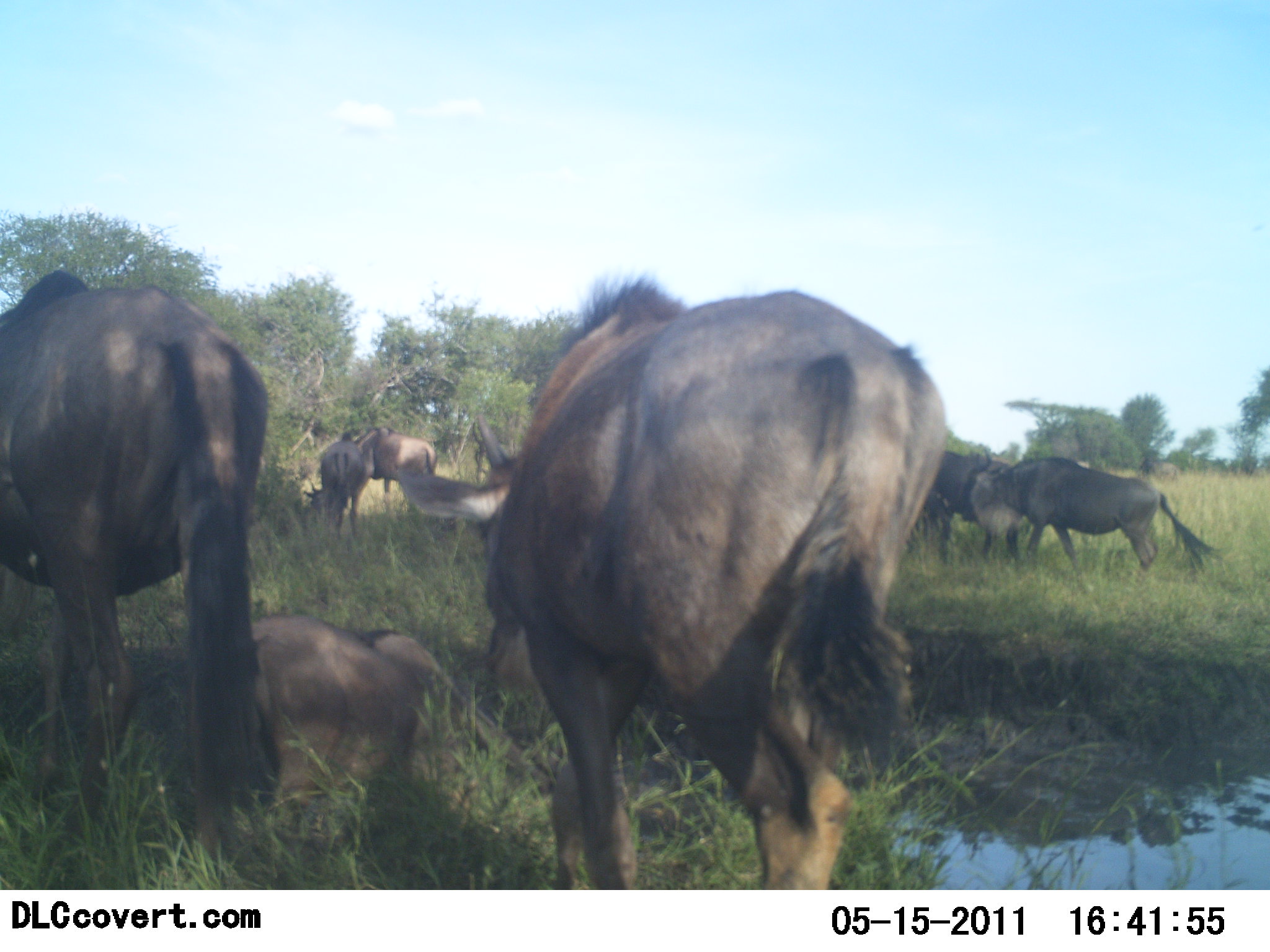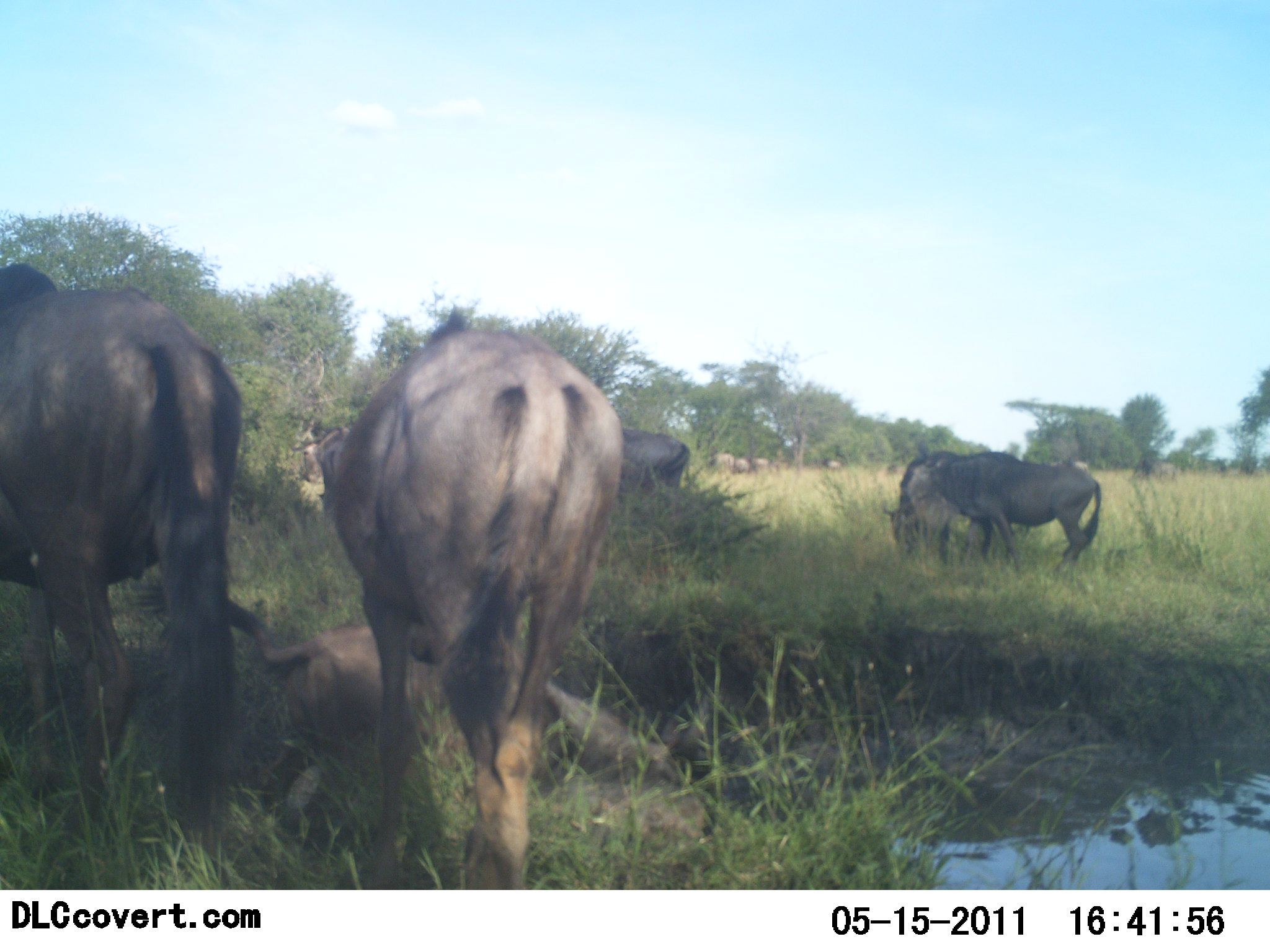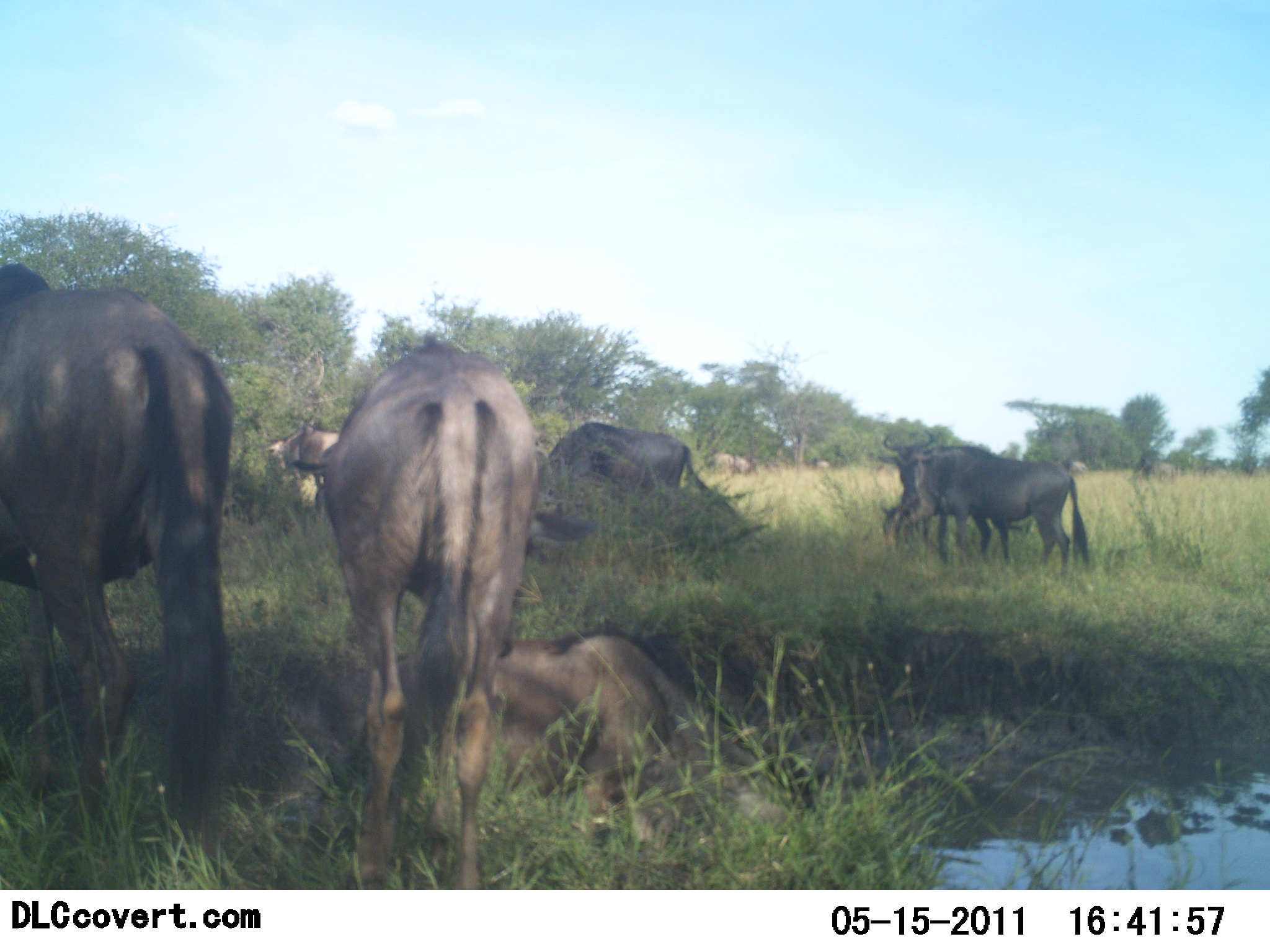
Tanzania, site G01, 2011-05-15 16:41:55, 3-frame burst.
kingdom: Animalia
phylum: Chordata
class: Mammalia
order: Artiodactyla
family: Bovidae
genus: Connochaetes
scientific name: Connochaetes taurinus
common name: blue wildebeest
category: wildebeest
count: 11-50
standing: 23%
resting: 38%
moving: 77%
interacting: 0%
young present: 15%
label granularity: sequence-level